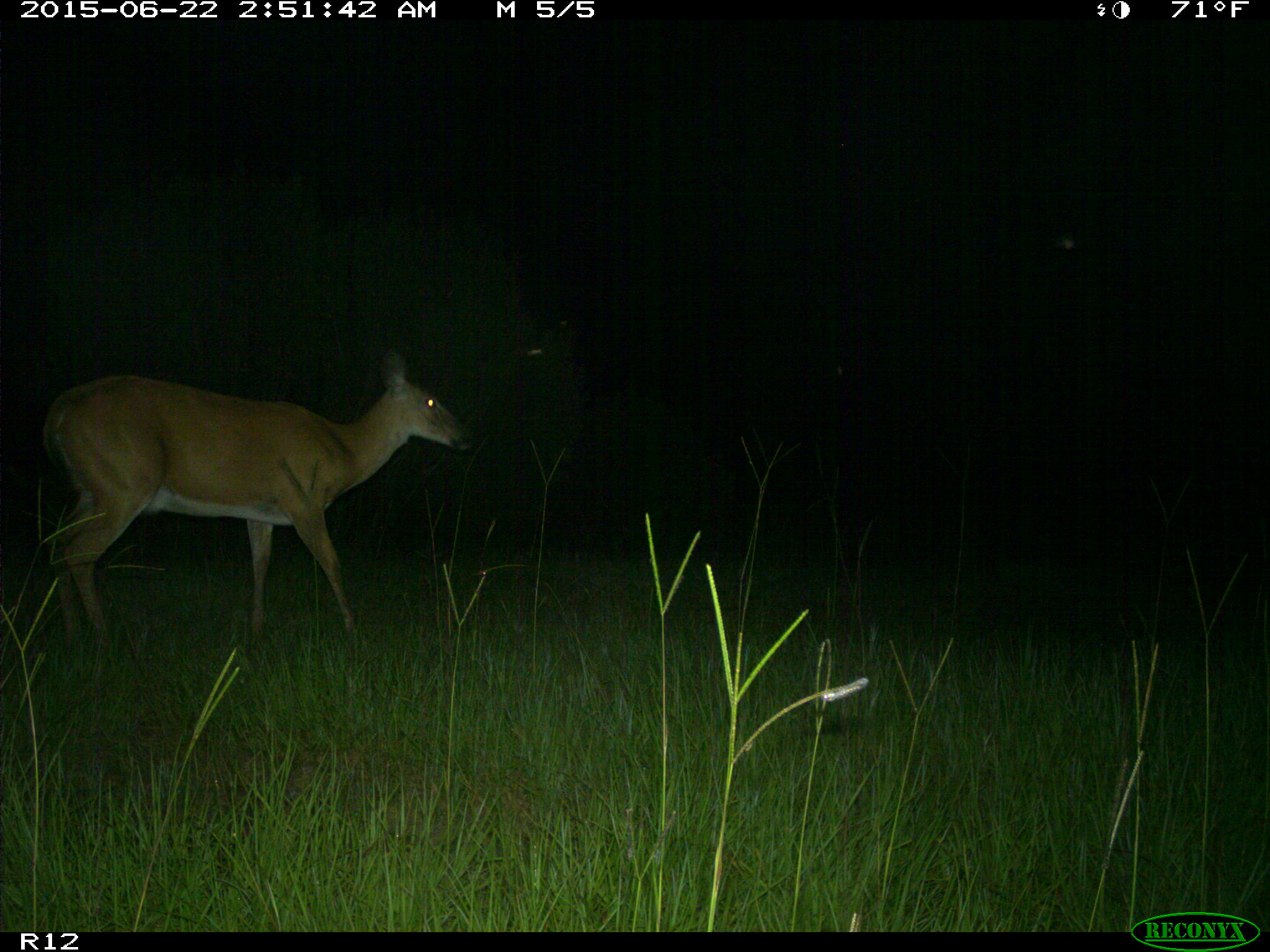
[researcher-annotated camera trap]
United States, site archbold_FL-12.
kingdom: Animalia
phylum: Chordata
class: Mammalia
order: Artiodactyla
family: Cervidae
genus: Odocoileus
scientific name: Odocoileus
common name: deer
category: unidentified deer